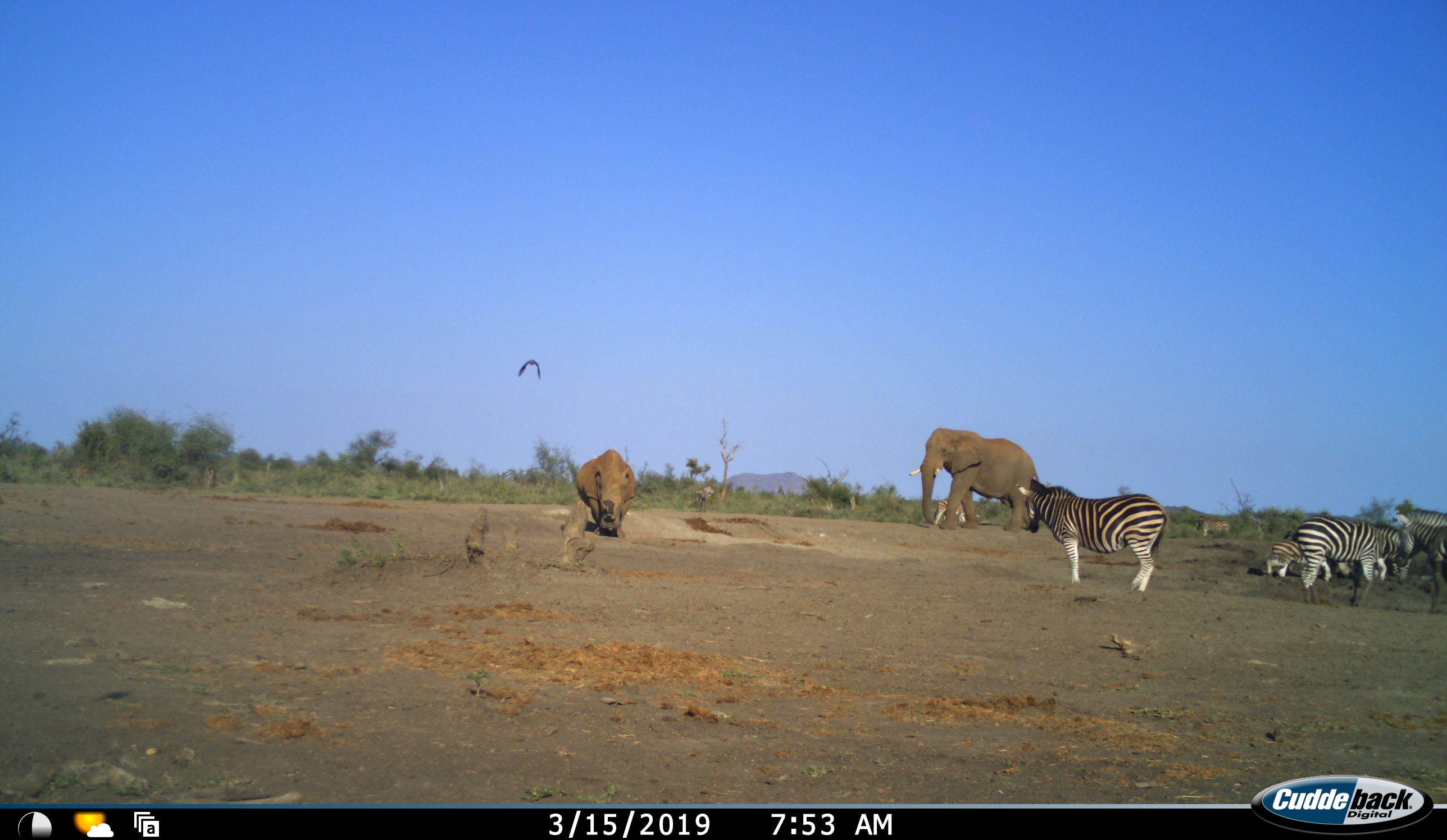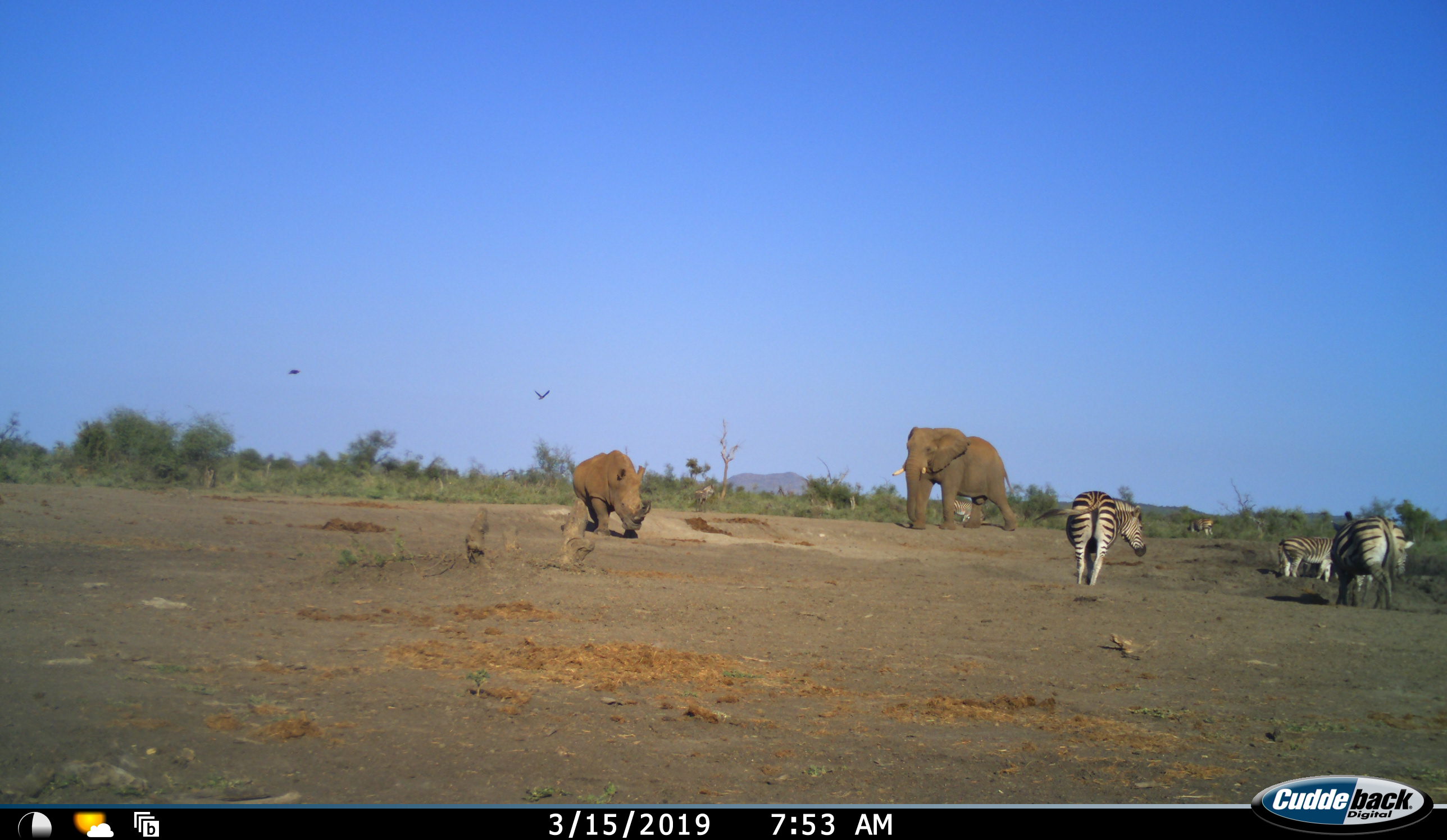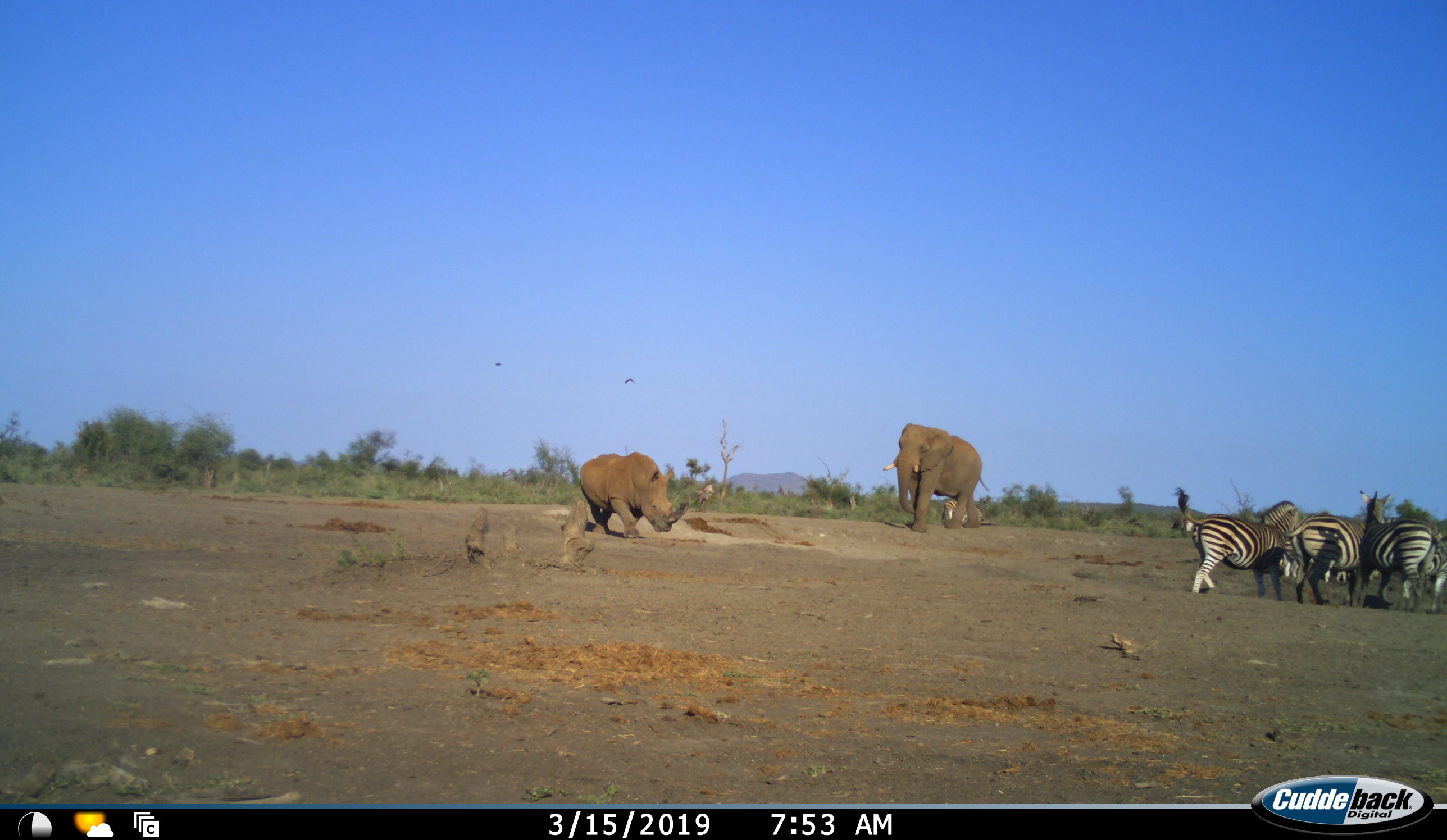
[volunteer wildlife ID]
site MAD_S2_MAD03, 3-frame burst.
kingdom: Animalia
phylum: Chordata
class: Mammalia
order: Proboscidea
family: Elephantidae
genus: Loxodonta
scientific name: Loxodonta africana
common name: african bush elephant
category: elephant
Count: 1.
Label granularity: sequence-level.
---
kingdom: Animalia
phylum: Chordata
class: Mammalia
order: Perissodactyla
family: Equidae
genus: Equus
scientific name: Equus quagga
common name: plains zebra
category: zebraplains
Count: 7.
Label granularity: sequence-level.